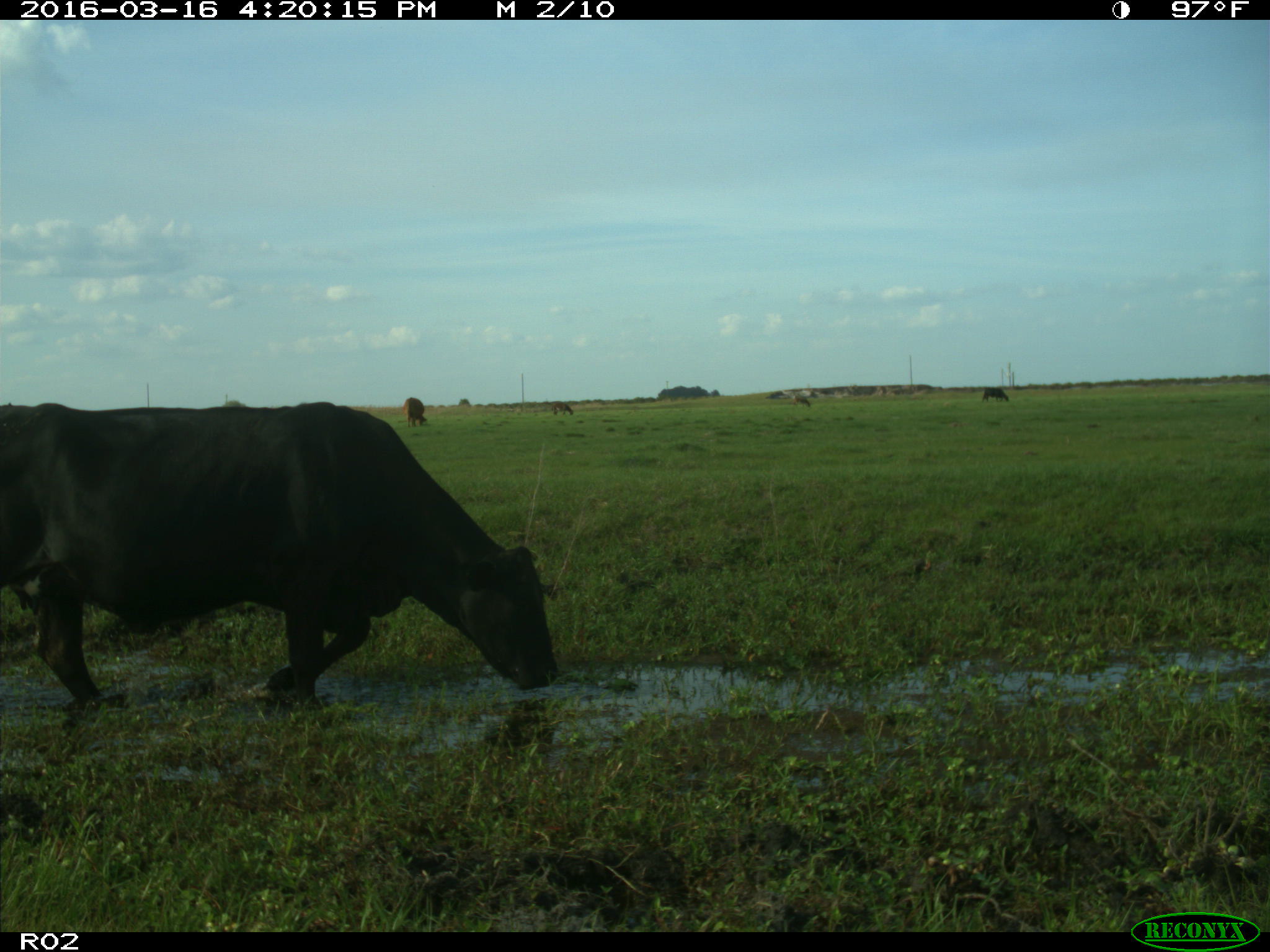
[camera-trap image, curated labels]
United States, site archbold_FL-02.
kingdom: Animalia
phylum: Chordata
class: Mammalia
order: Artiodactyla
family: Bovidae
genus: Bos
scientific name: Bos taurus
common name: domestic cow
Bos taurus (domestic cow).